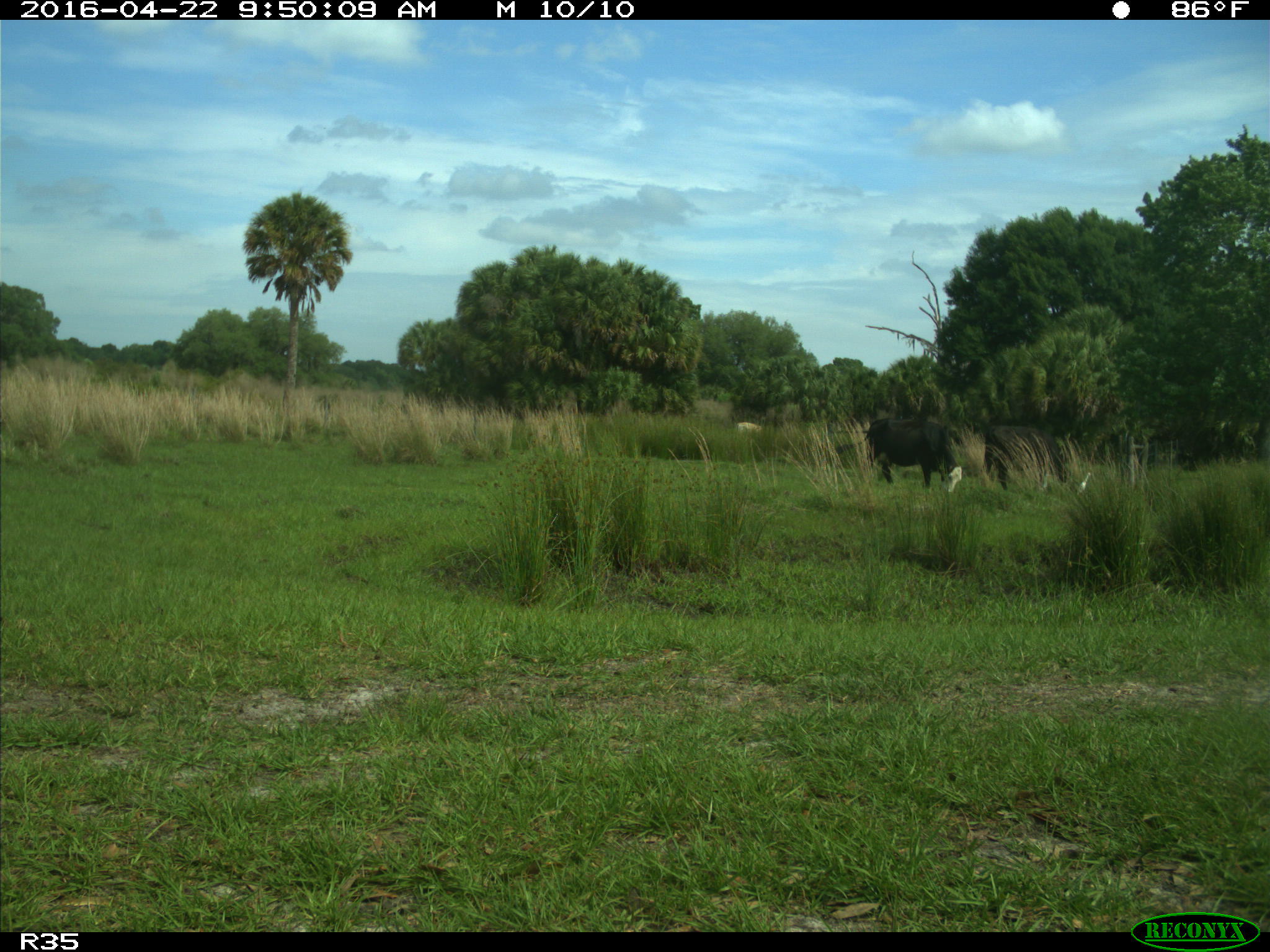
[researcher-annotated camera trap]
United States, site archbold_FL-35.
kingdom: Animalia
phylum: Chordata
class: Mammalia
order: Artiodactyla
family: Bovidae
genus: Bos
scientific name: Bos taurus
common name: domestic cow